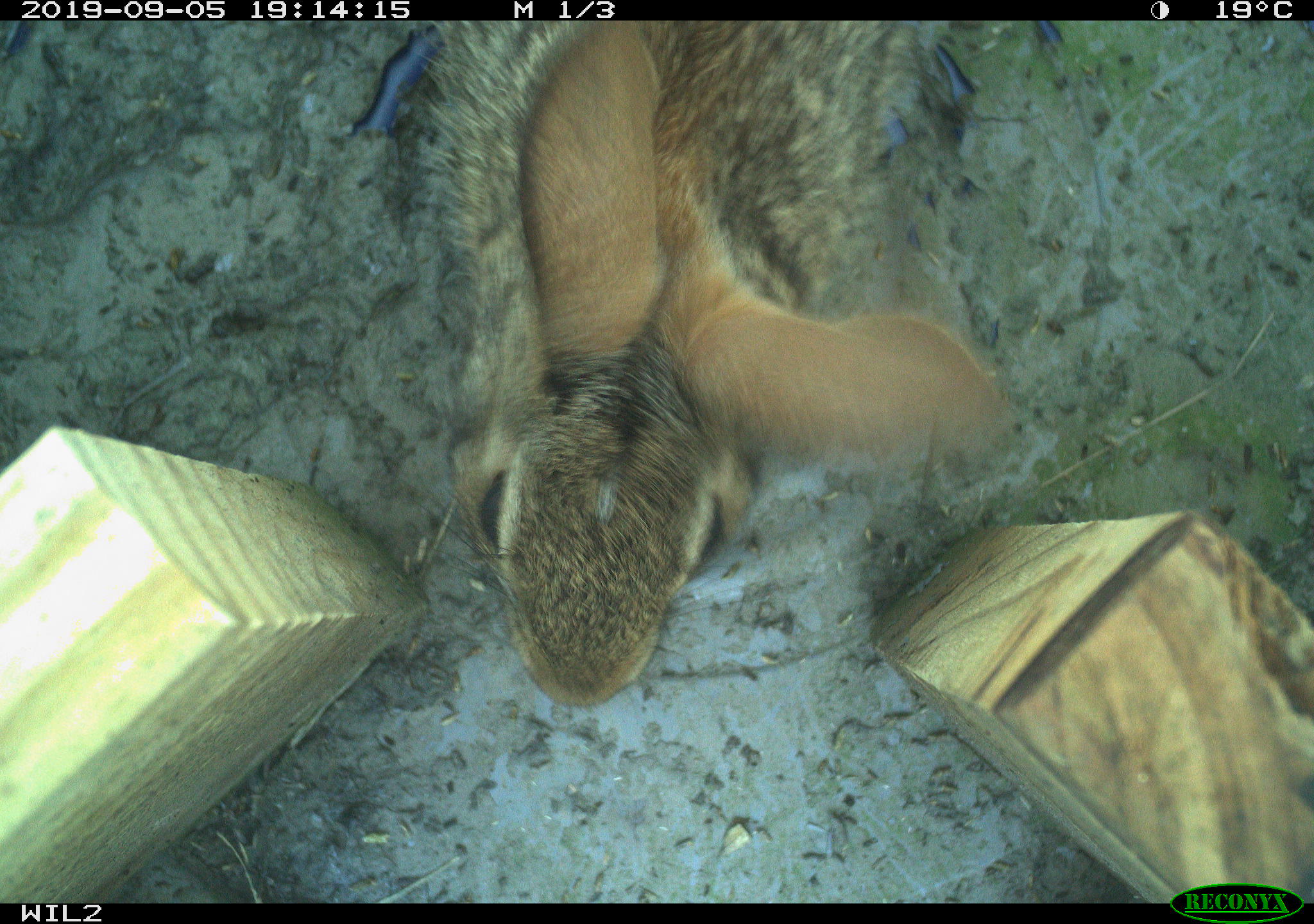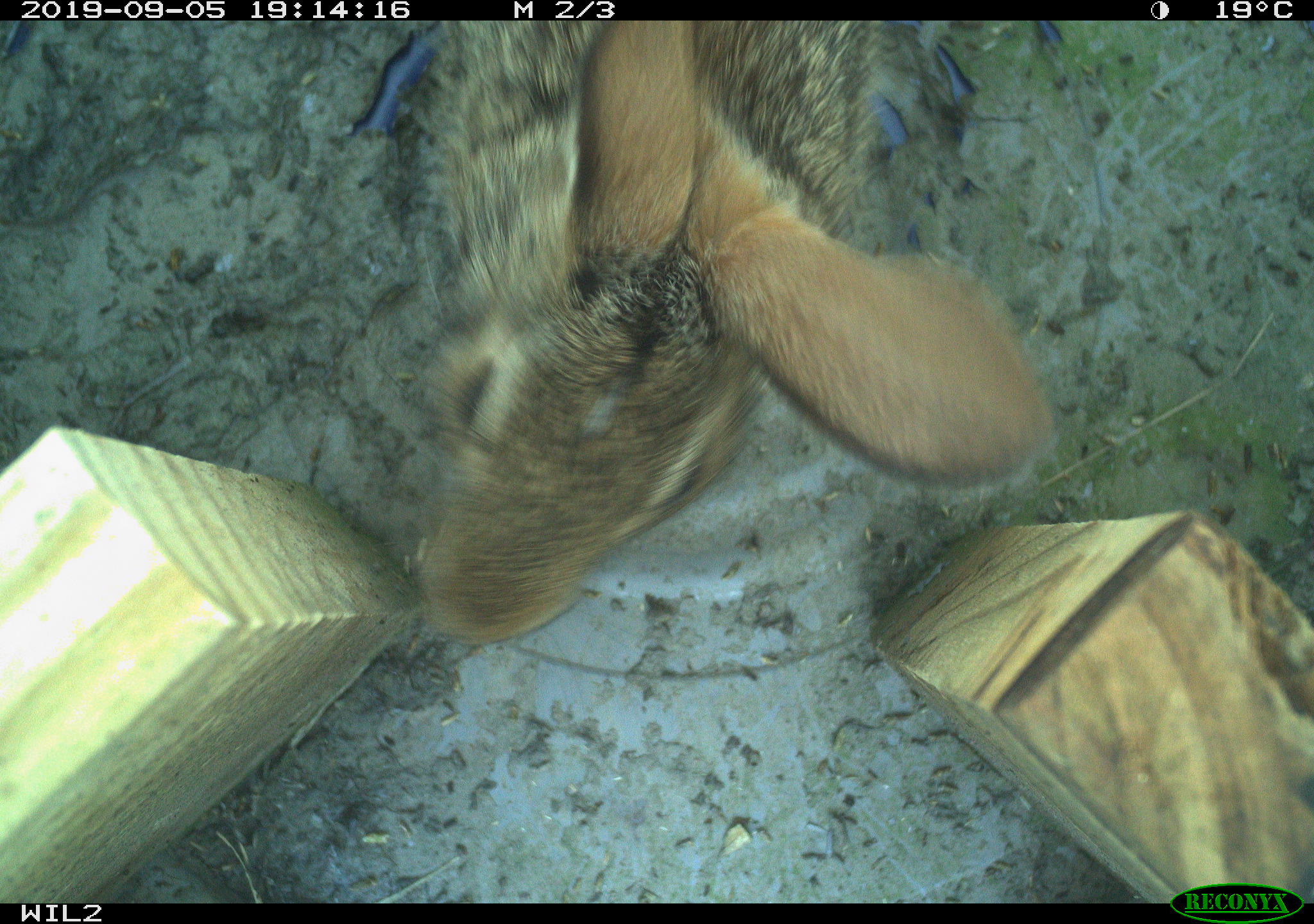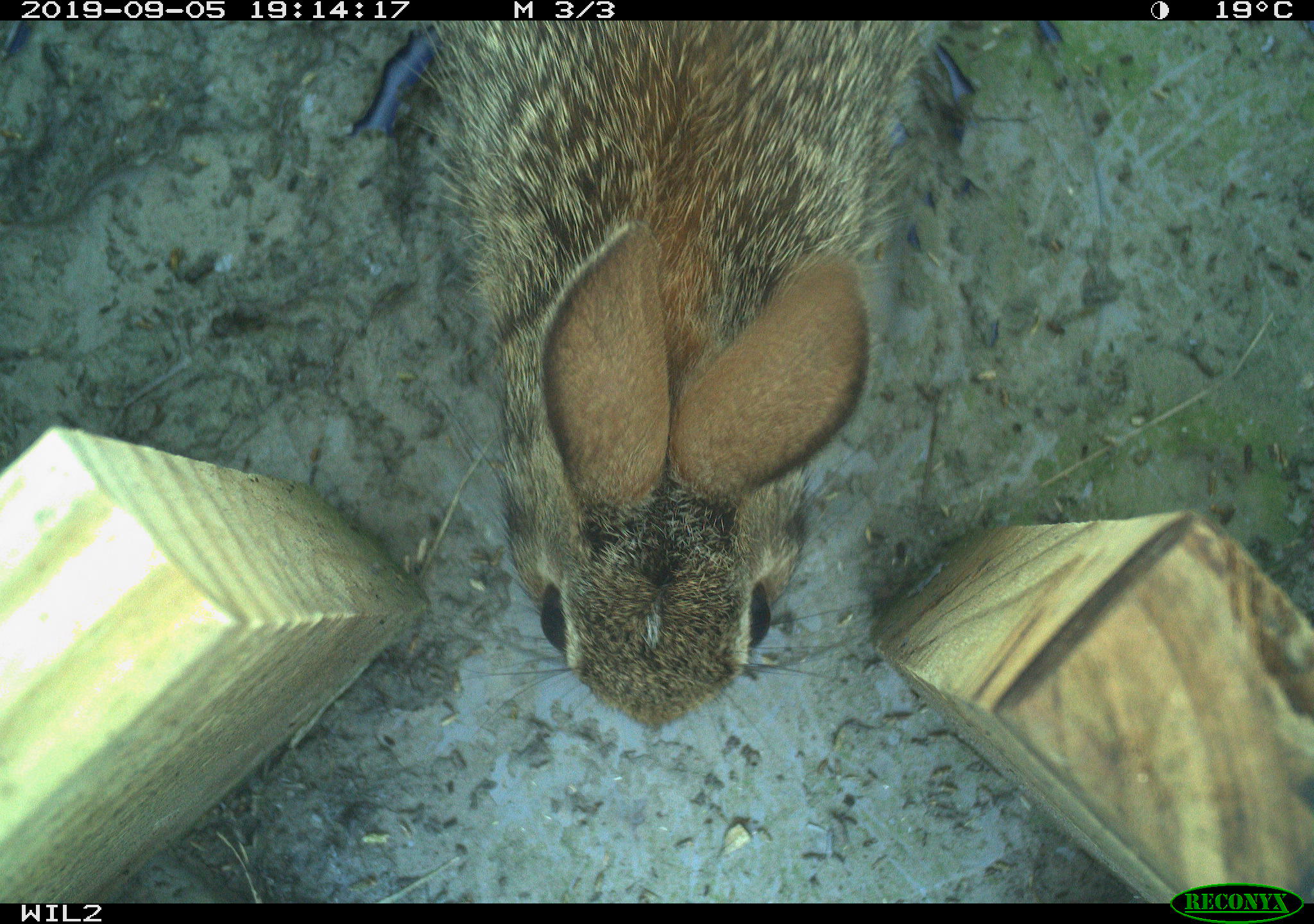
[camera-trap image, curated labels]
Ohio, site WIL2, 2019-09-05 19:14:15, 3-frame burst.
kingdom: Animalia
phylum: Chordata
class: Mammalia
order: Lagomorpha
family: Leporidae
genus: Sylvilagus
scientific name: Sylvilagus floridanus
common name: eastern cottontail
Eastern cottontail (Sylvilagus floridanus).